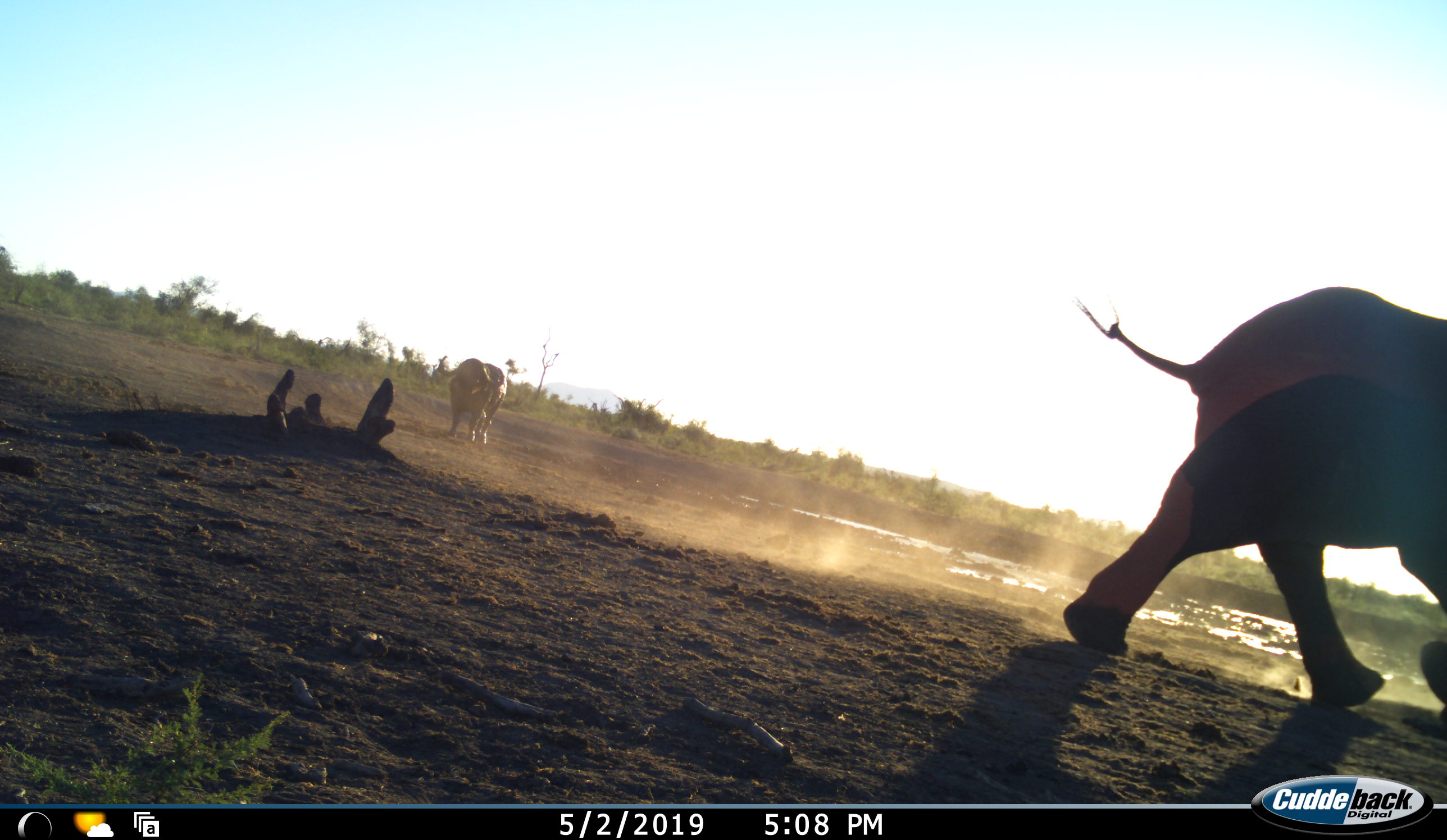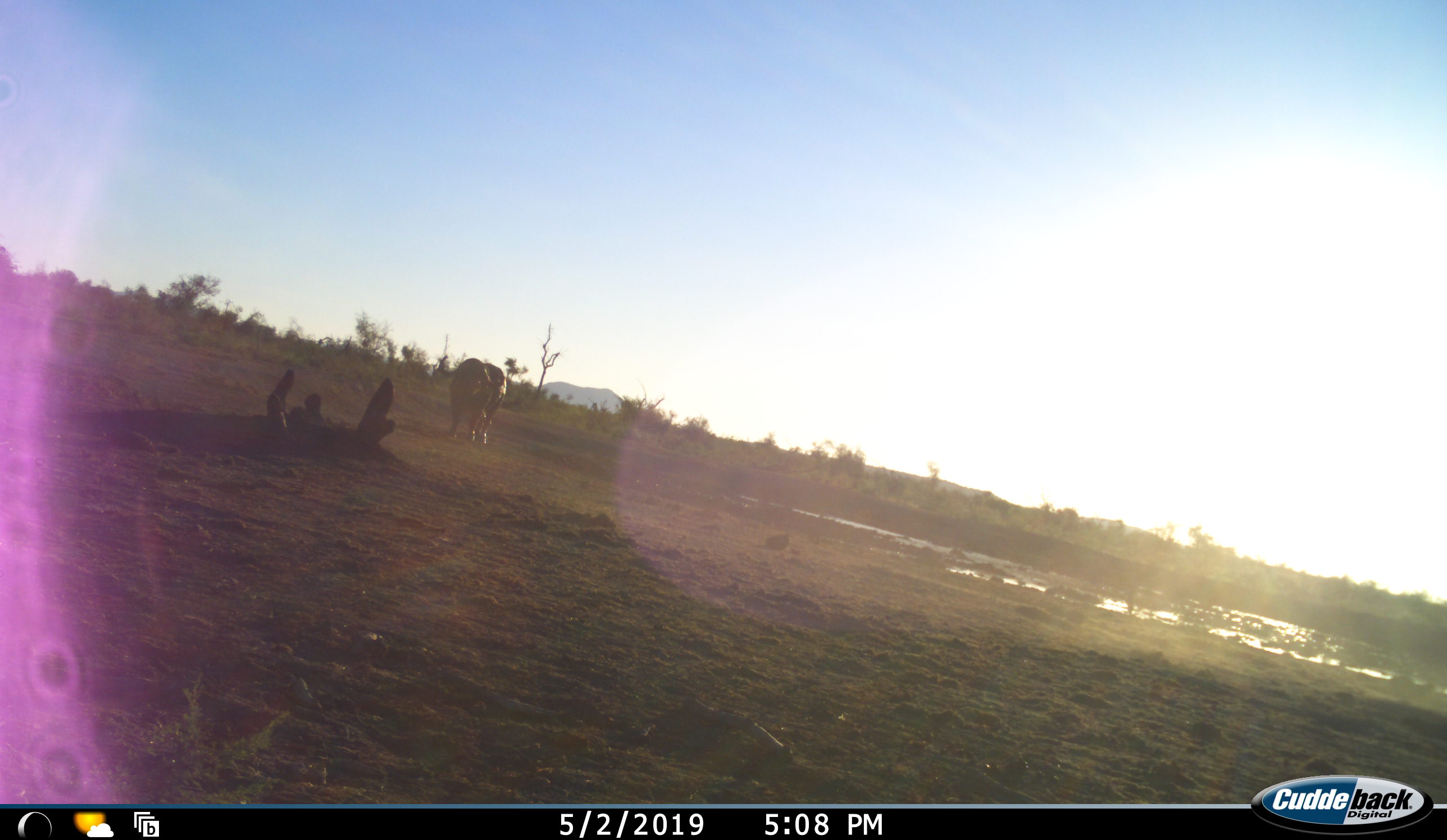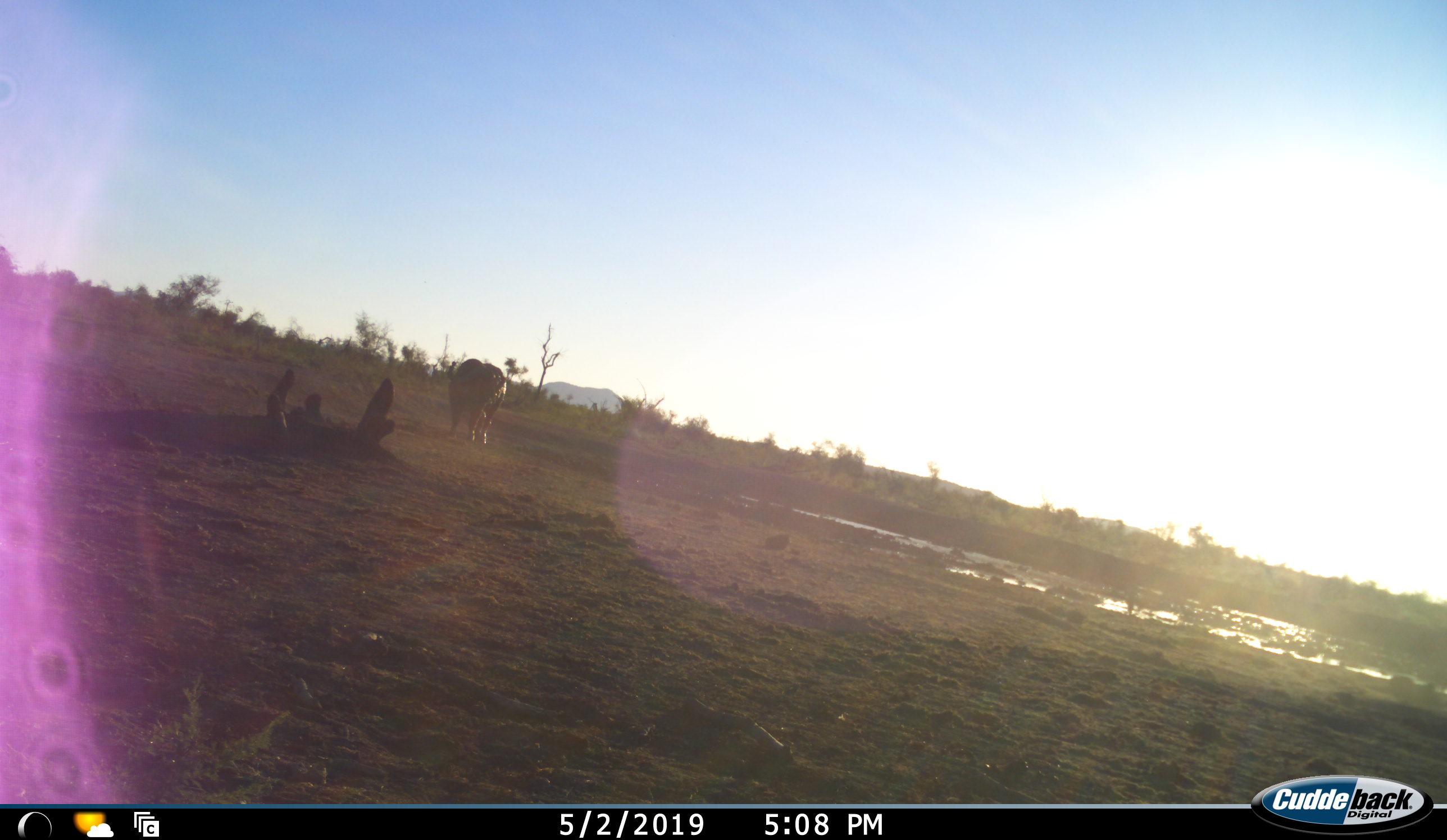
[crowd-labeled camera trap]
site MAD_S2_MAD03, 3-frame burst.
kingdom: Animalia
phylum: Chordata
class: Mammalia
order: Artiodactyla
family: Bovidae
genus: Syncerus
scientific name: Syncerus caffer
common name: african buffalo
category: buffalo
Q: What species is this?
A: Buffalo (african buffalo) (Syncerus caffer).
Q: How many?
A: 1.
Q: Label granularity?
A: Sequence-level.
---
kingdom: Animalia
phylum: Chordata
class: Mammalia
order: Proboscidea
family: Elephantidae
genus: Loxodonta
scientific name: Loxodonta africana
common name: african bush elephant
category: elephant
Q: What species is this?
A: Elephant (african bush elephant) (Loxodonta africana).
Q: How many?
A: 1.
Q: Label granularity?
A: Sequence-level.